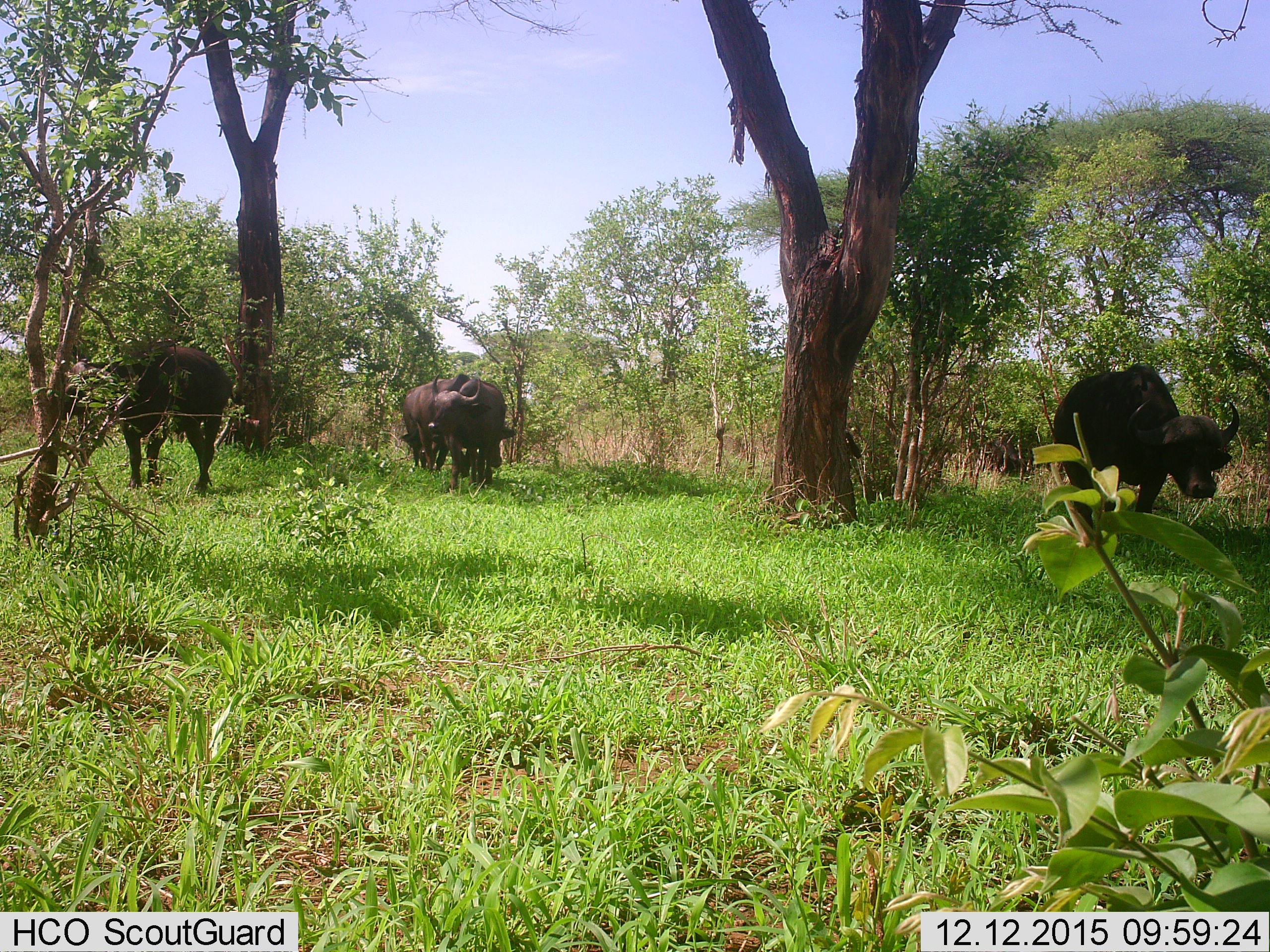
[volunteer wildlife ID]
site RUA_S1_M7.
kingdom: Animalia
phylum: Chordata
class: Mammalia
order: Artiodactyla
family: Bovidae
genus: Syncerus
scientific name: Syncerus caffer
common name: african buffalo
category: buffalo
Buffalo (african buffalo) (Syncerus caffer), count 5. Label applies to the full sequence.